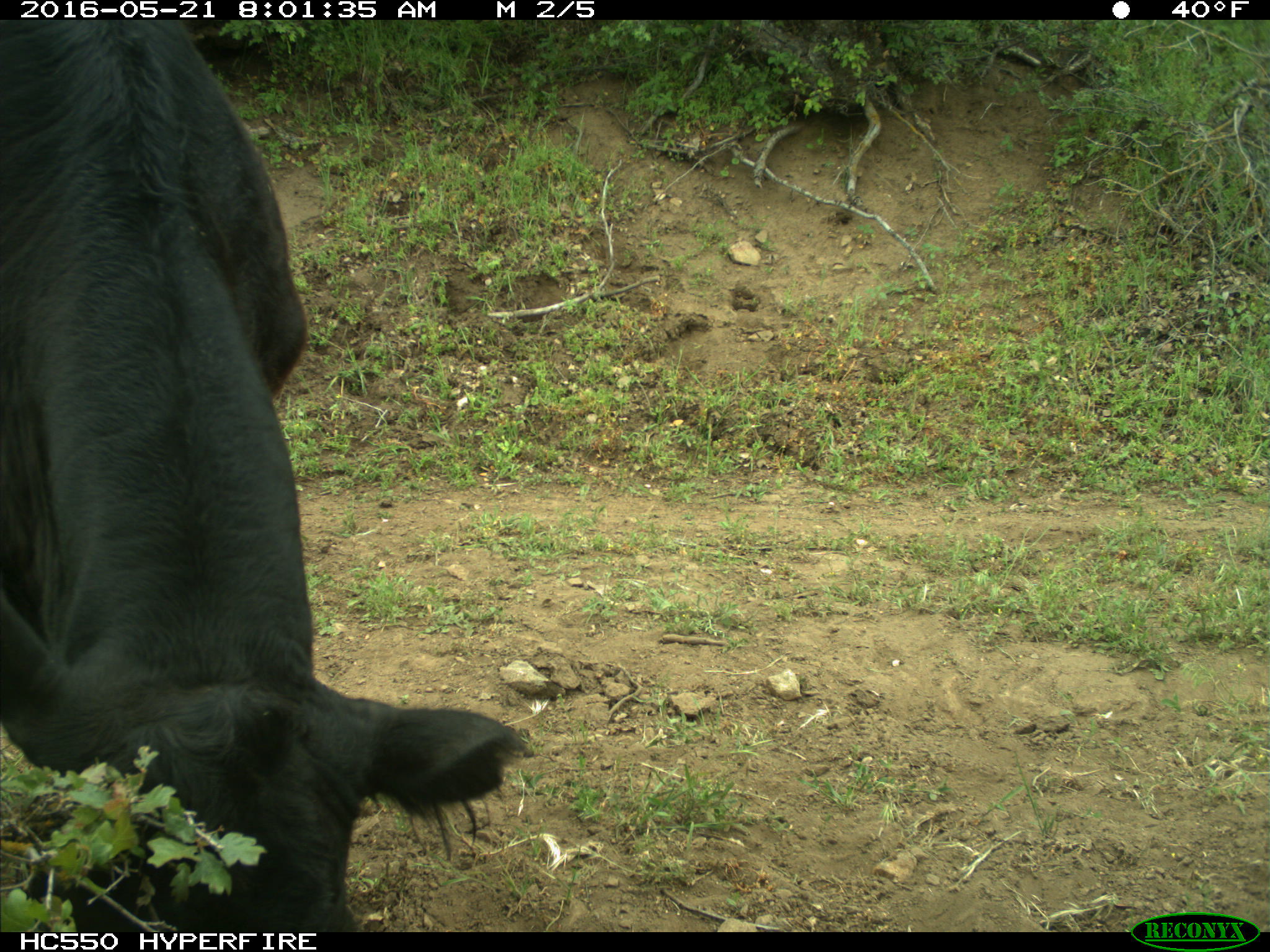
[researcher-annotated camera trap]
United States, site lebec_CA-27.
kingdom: Animalia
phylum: Chordata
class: Mammalia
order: Artiodactyla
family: Bovidae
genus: Bos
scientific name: Bos taurus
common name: domestic cow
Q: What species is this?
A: Bos taurus (domestic cow).